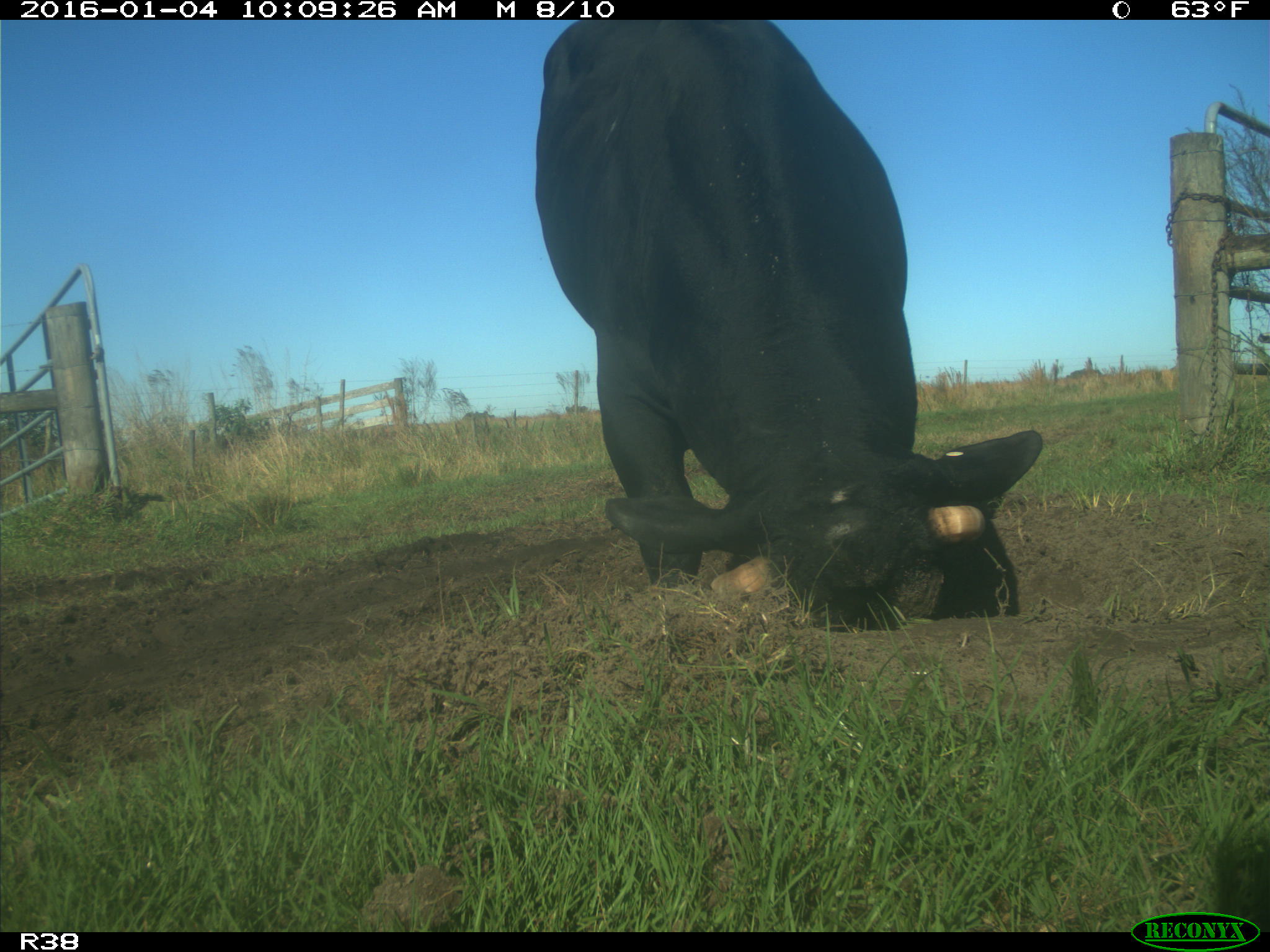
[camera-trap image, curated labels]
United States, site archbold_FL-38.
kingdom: Animalia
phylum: Chordata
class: Mammalia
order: Artiodactyla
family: Bovidae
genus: Bos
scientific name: Bos taurus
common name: domestic cow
Bos taurus (domestic cow).